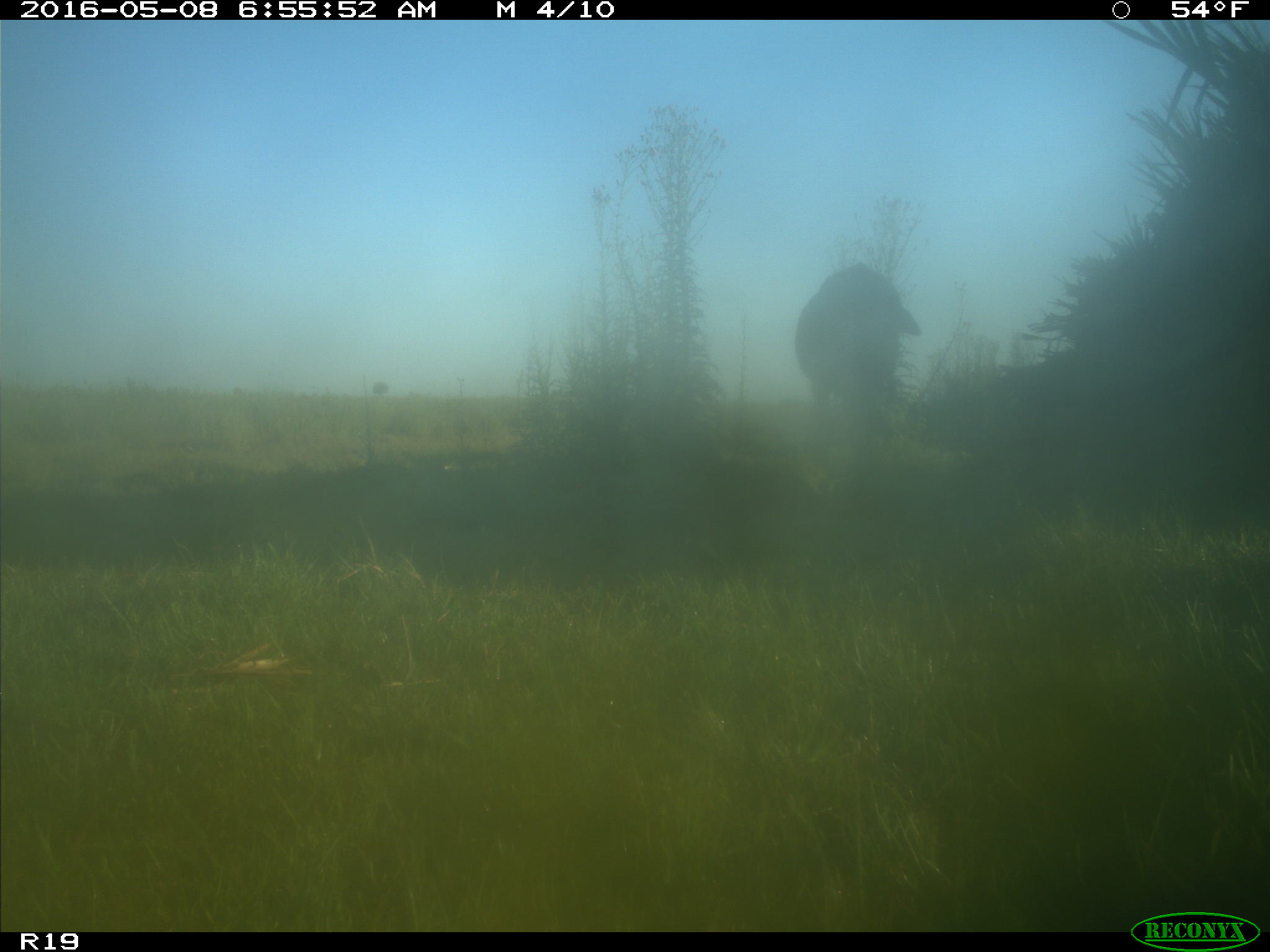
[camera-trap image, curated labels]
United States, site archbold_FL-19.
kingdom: Animalia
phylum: Chordata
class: Mammalia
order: Artiodactyla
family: Bovidae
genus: Bos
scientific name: Bos taurus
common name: domestic cow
Bos taurus (domestic cow).